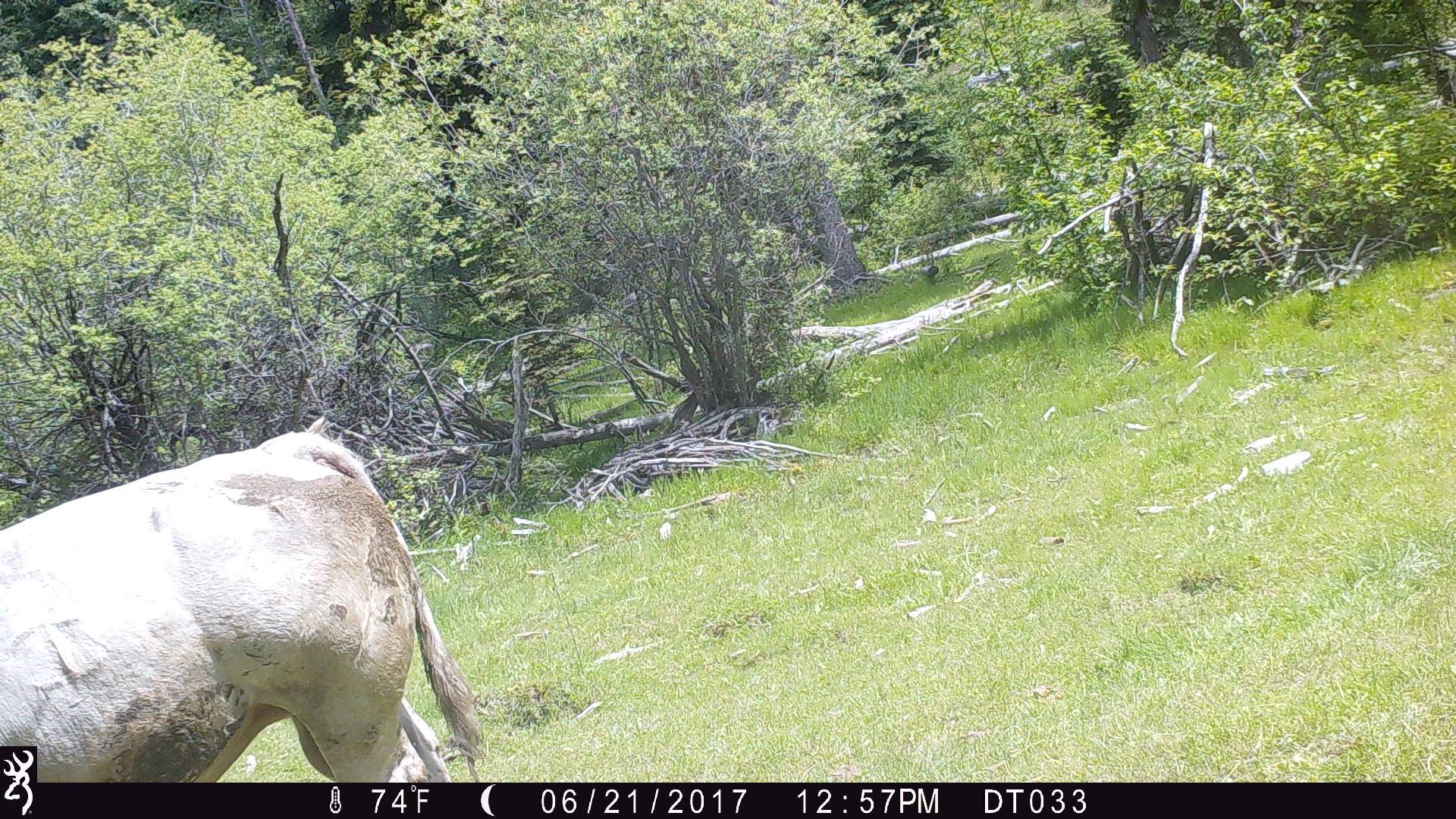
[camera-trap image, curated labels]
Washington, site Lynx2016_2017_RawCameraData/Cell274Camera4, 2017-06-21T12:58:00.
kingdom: Animalia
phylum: Chordata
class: Mammalia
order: Artiodactyla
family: Bovidae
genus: Bos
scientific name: Bos taurus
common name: domestic cattle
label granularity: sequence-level